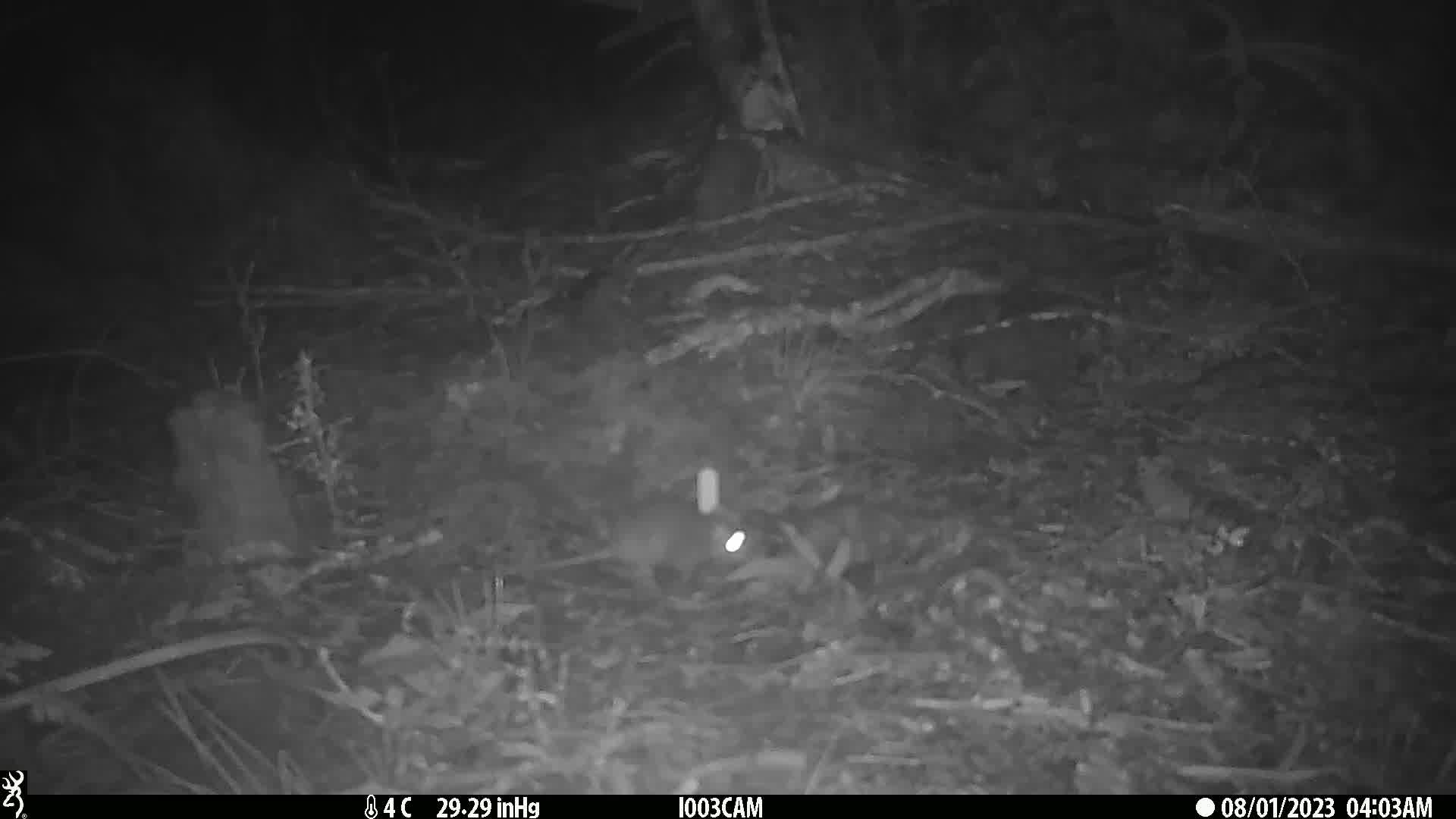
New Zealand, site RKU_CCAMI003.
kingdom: Animalia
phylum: Chordata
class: Mammalia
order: Rodentia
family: Muridae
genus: Rattus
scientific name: Rattus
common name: rat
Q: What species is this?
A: Rat (Rattus).